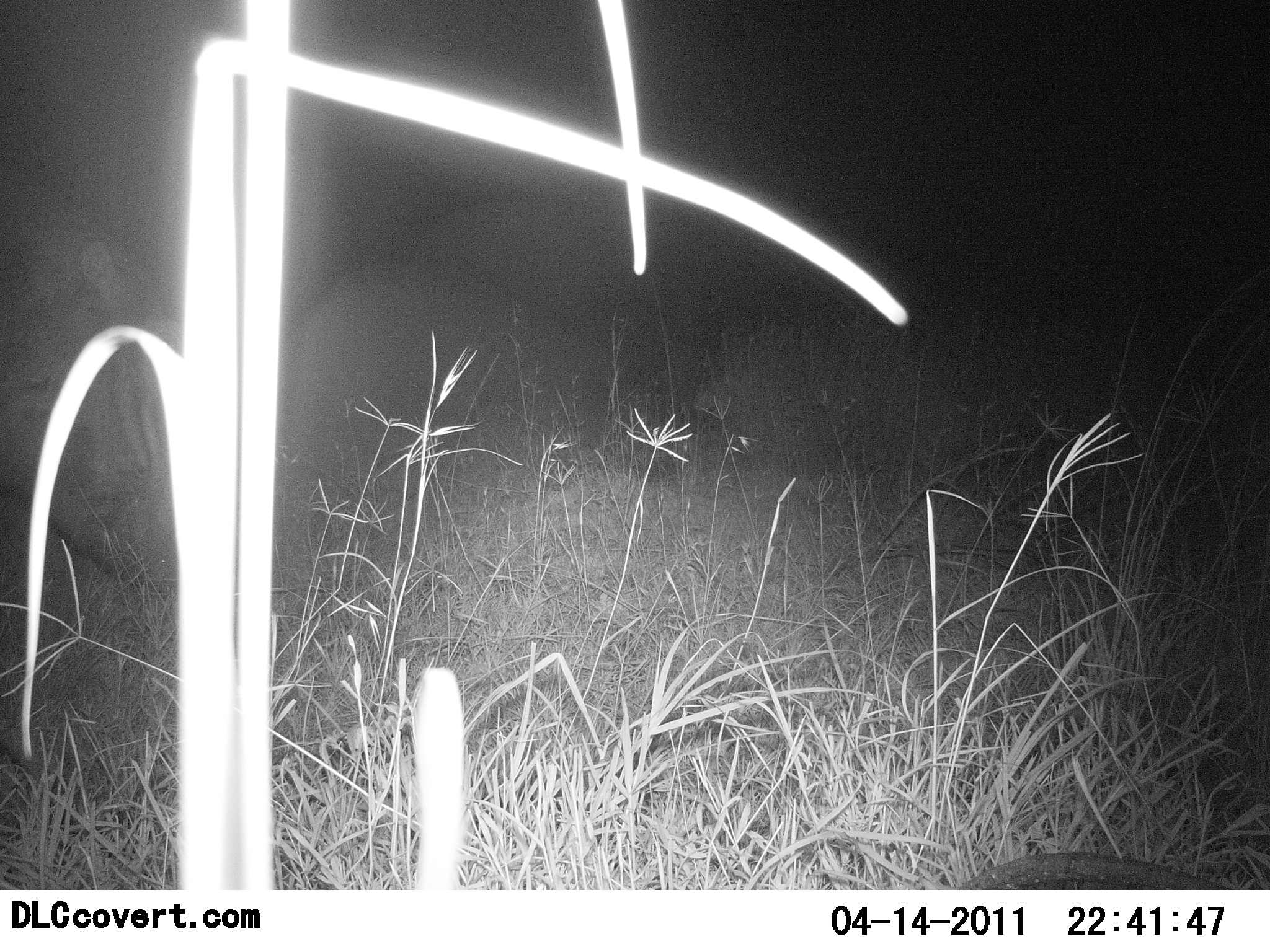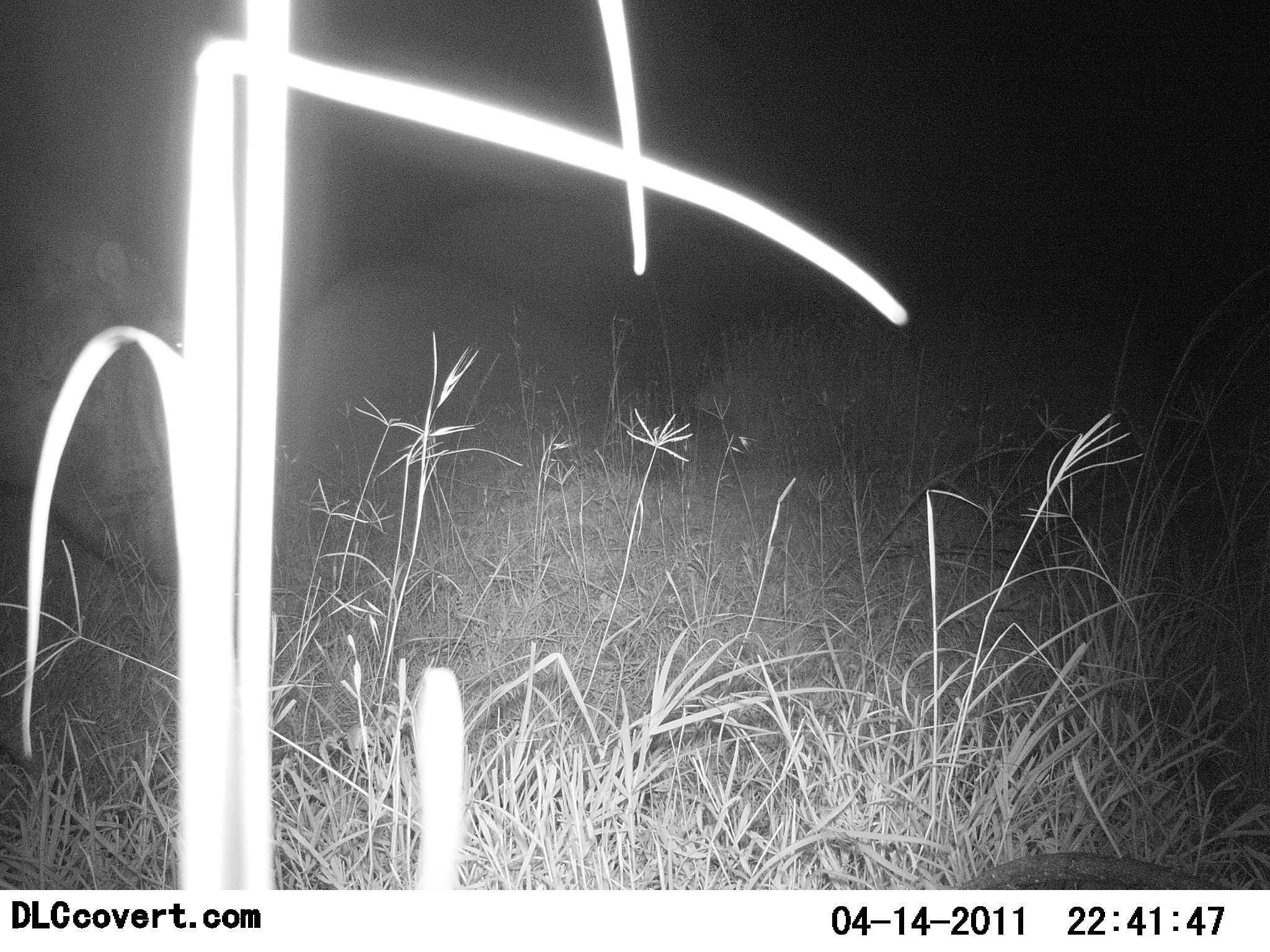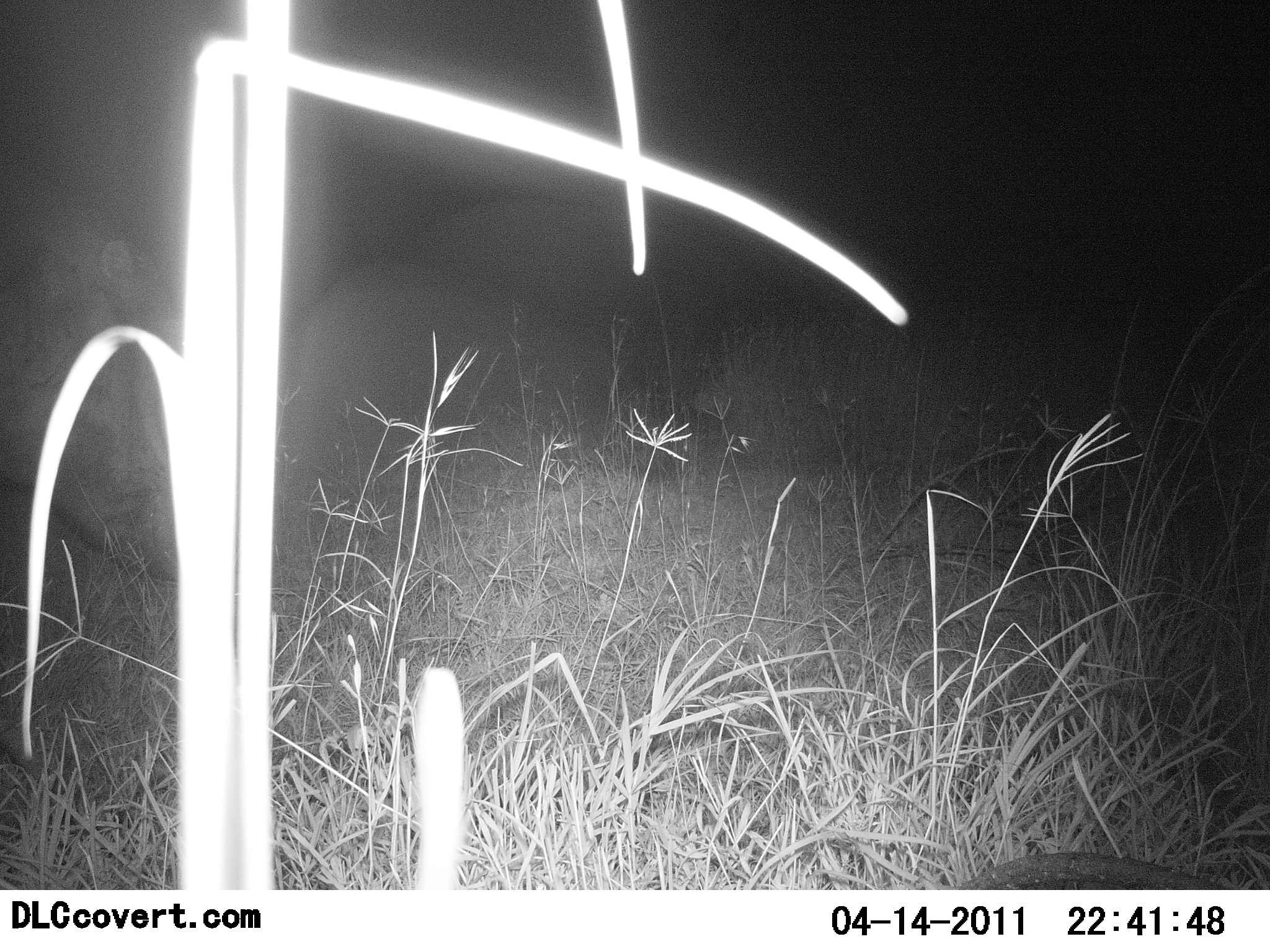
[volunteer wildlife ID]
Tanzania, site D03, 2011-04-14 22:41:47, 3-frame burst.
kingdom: Animalia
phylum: Chordata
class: Mammalia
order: Artiodactyla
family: Hippopotamidae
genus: Hippopotamus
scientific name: Hippopotamus amphibius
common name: hippopotamus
Hippopotamus (Hippopotamus amphibius), count 1. Behavior (volunteer vote fractions): standing 25%, resting 0%, moving 50%, interacting 0%. Young present (vote fraction): 0%. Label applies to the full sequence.